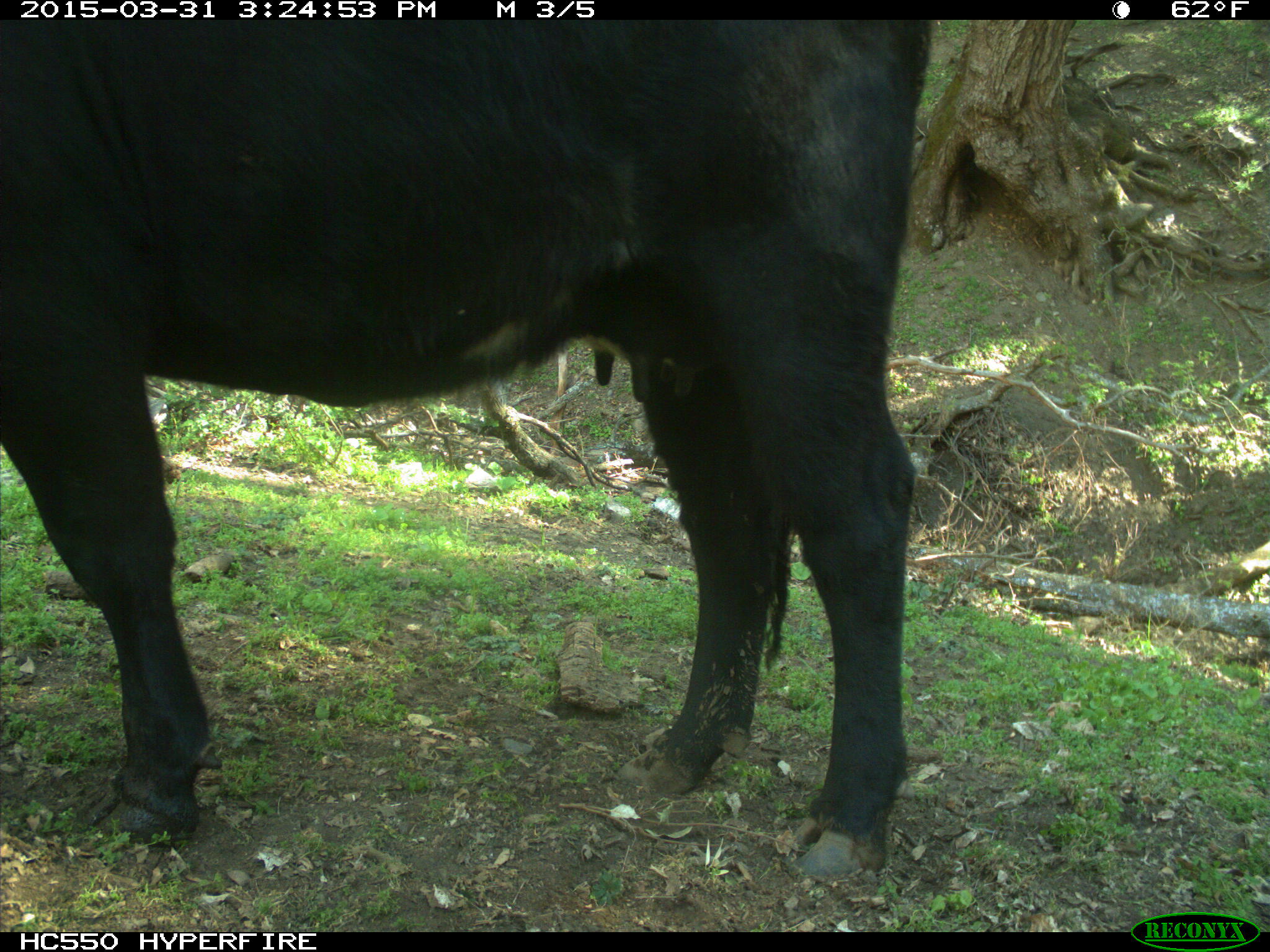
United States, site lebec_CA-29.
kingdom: Animalia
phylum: Chordata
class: Mammalia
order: Artiodactyla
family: Bovidae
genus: Bos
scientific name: Bos taurus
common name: domestic cow